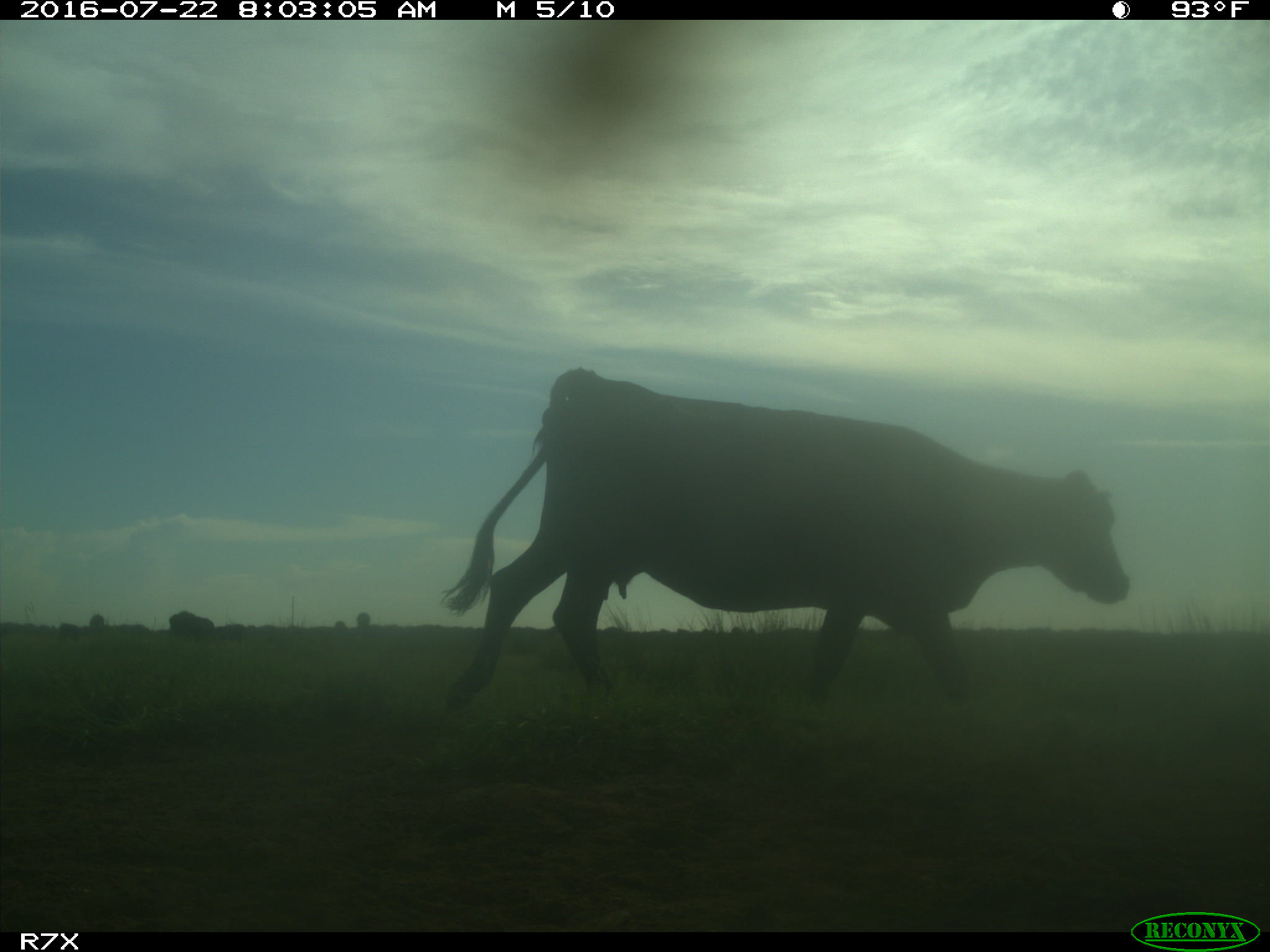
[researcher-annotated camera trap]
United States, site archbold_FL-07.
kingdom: Animalia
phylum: Chordata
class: Mammalia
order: Artiodactyla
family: Bovidae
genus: Bos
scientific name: Bos taurus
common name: domestic cow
Bos taurus (domestic cow).